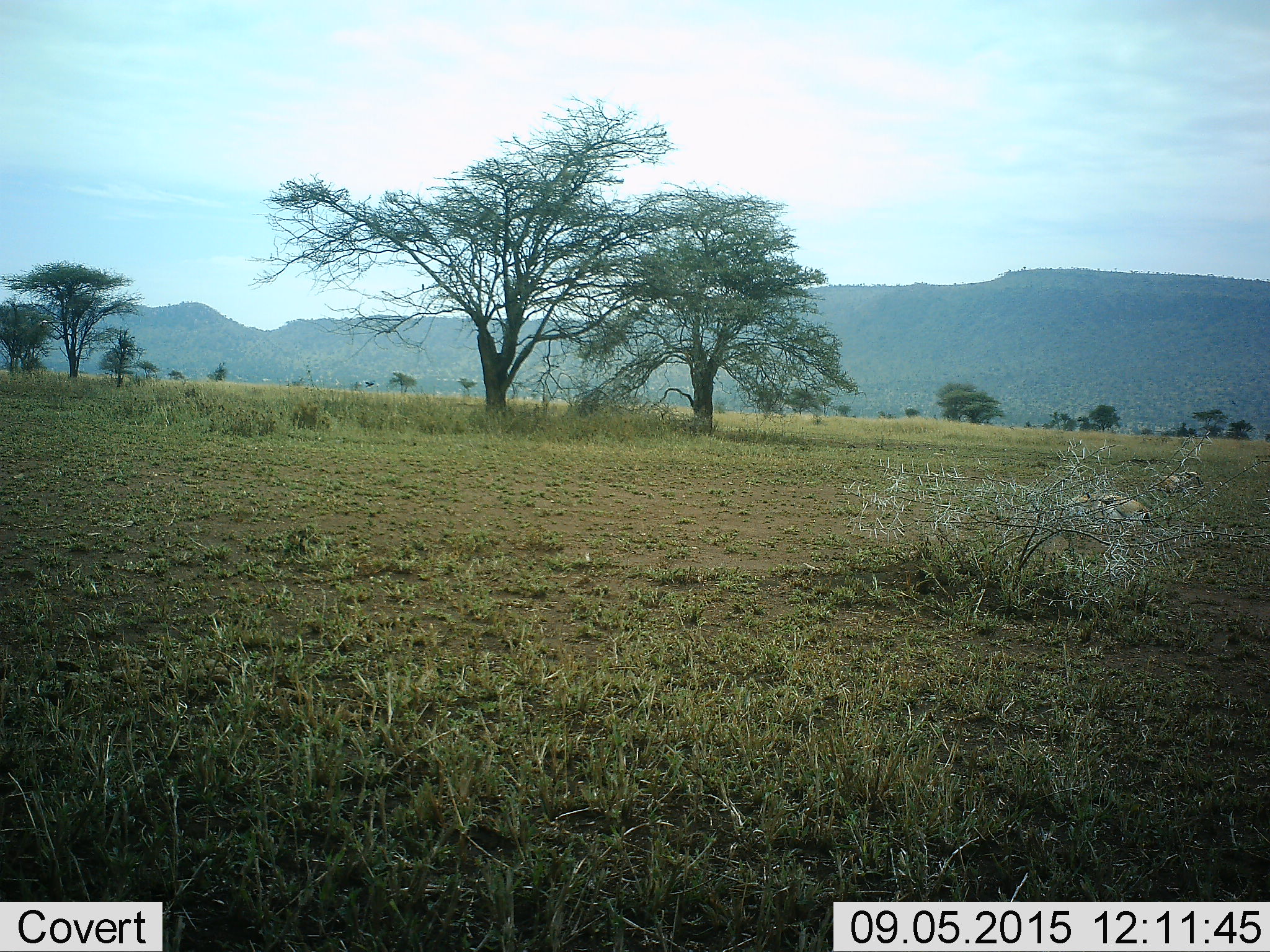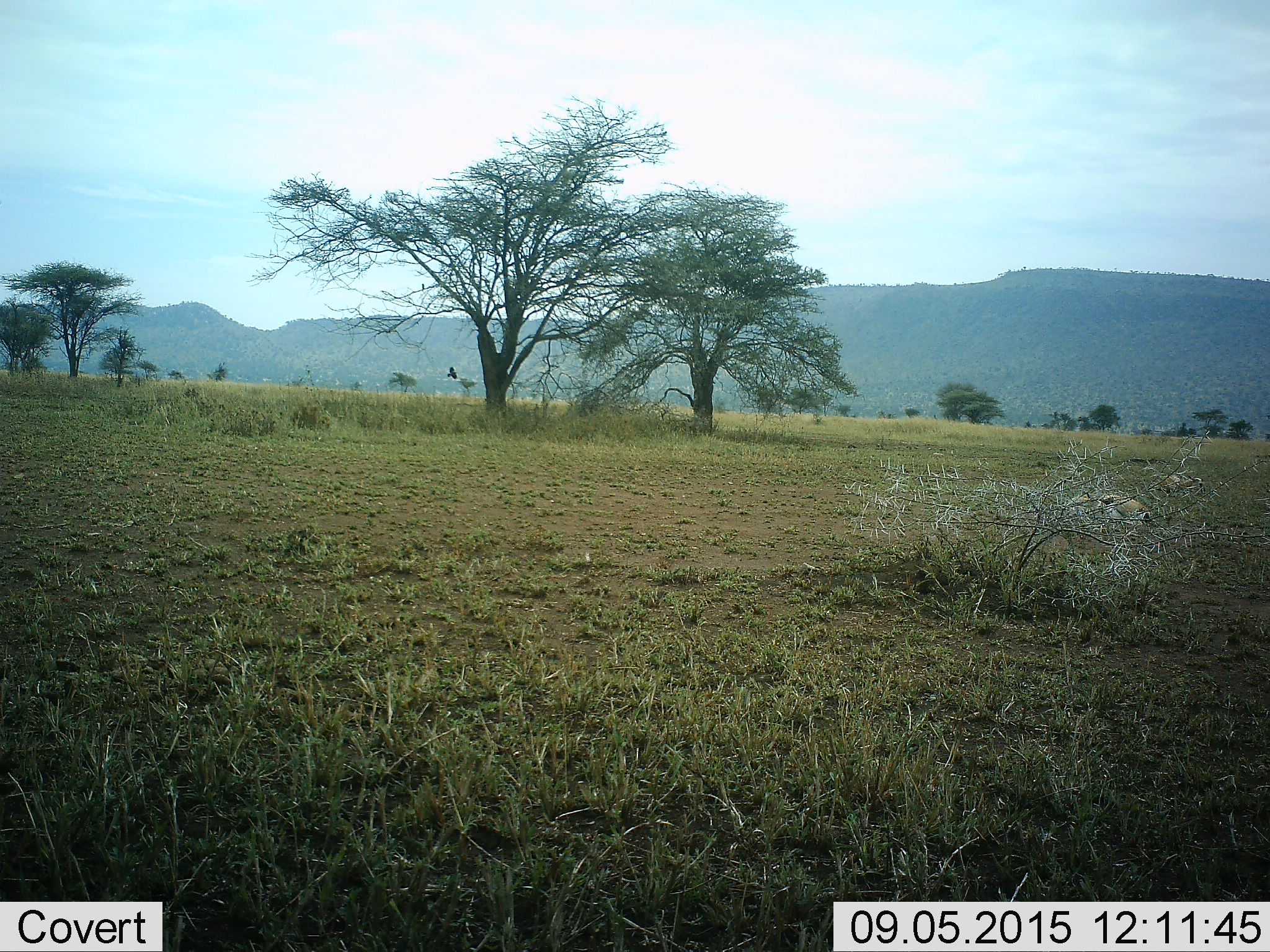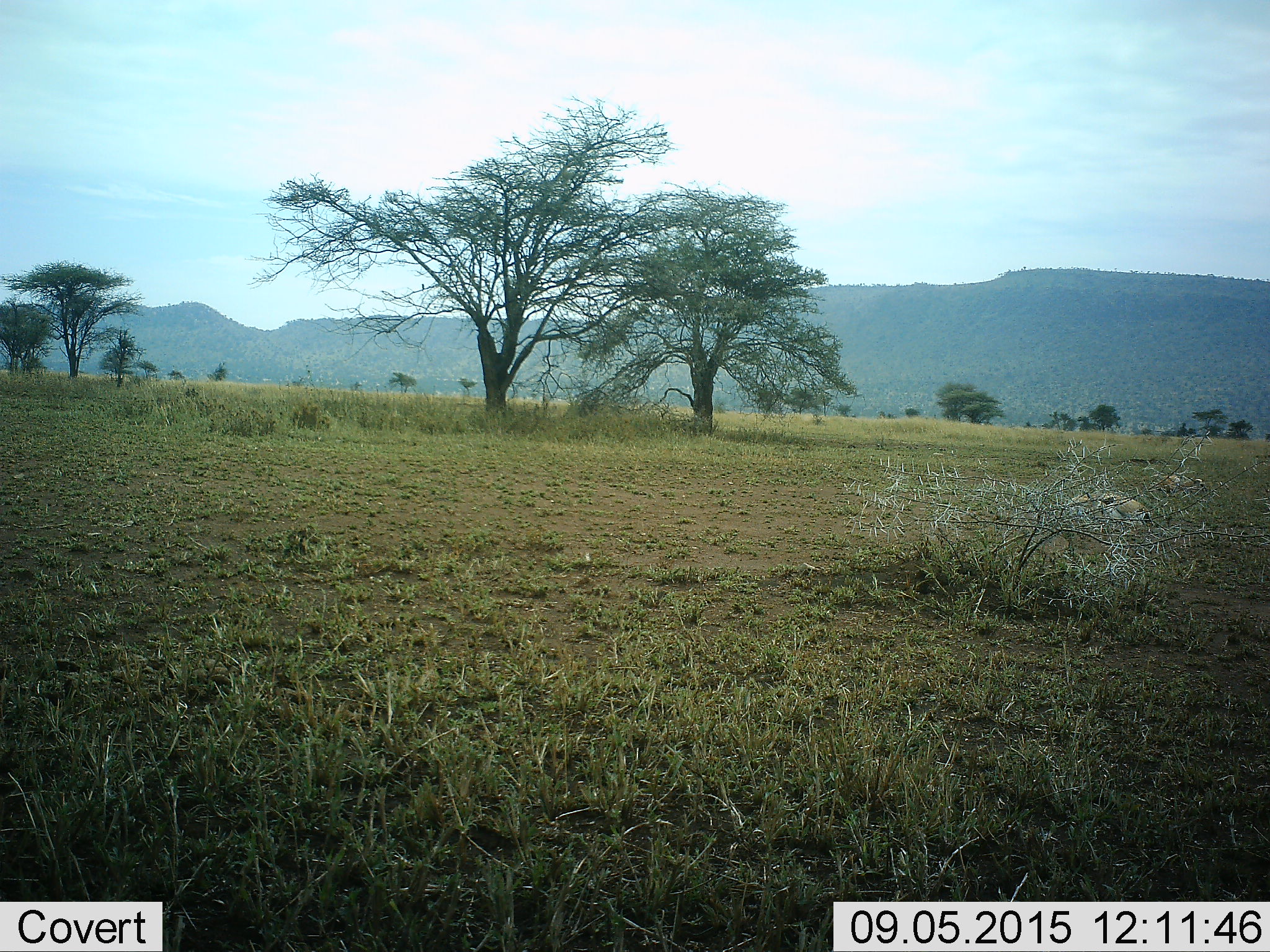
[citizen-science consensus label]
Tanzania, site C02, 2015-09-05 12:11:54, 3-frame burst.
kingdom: Animalia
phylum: Chordata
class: Aves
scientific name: Aves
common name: bird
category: otherbird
Otherbird (bird) (Aves), count 1. Behavior (volunteer vote fractions): standing 14%, resting 14%, moving 100%, interacting 0%. Young present (vote fraction): 0%. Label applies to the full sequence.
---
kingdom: Animalia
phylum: Chordata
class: Mammalia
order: Artiodactyla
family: Bovidae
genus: Eudorcas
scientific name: Eudorcas thomsonii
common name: thomson's gazelle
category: gazellethomsons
Gazellethomsons (thomson's gazelle) (Eudorcas thomsonii), count 2. Behavior (volunteer vote fractions): standing 25%, resting 62%, moving 12%, interacting 0%. Young present (vote fraction): 25%. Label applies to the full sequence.